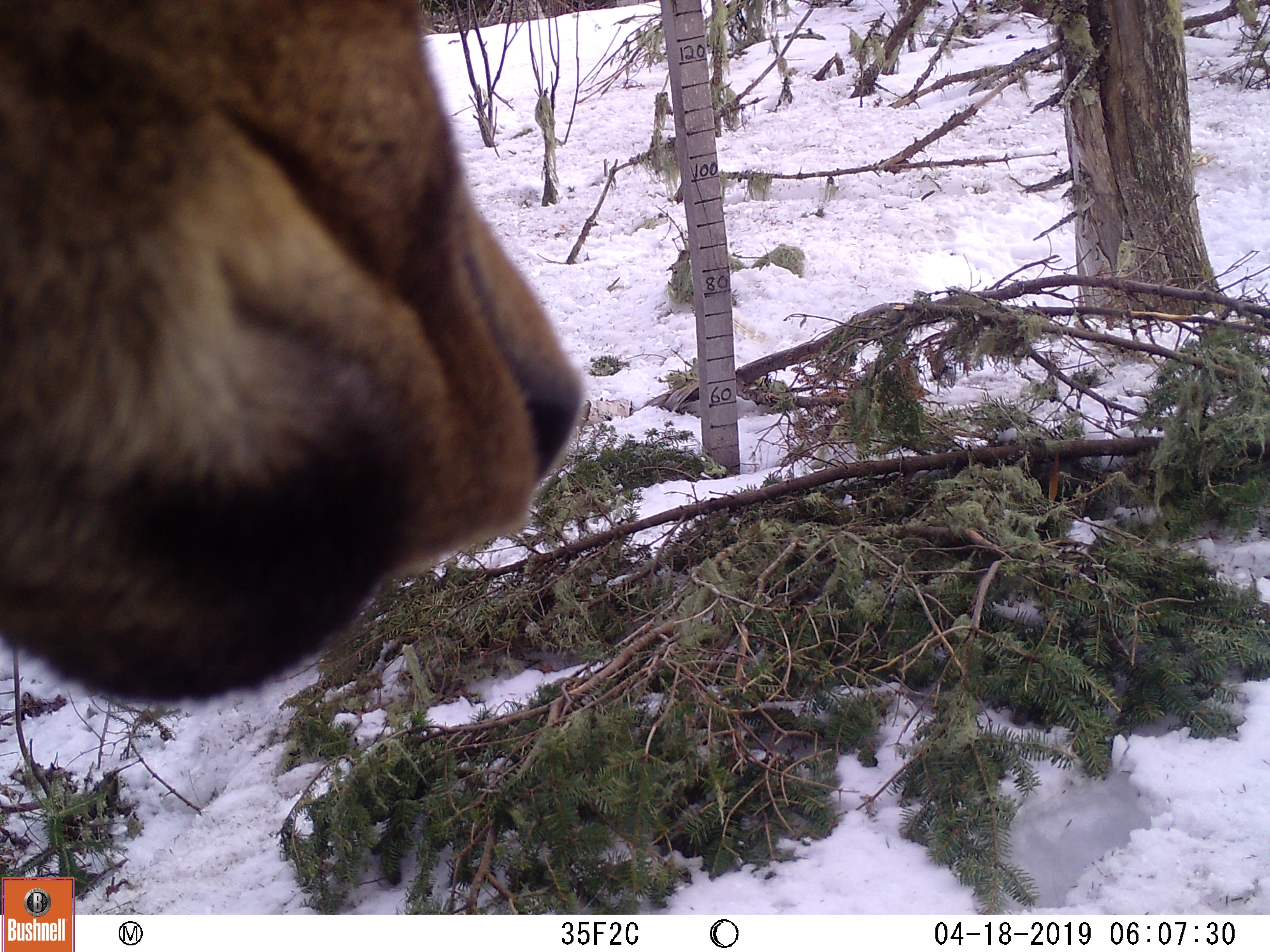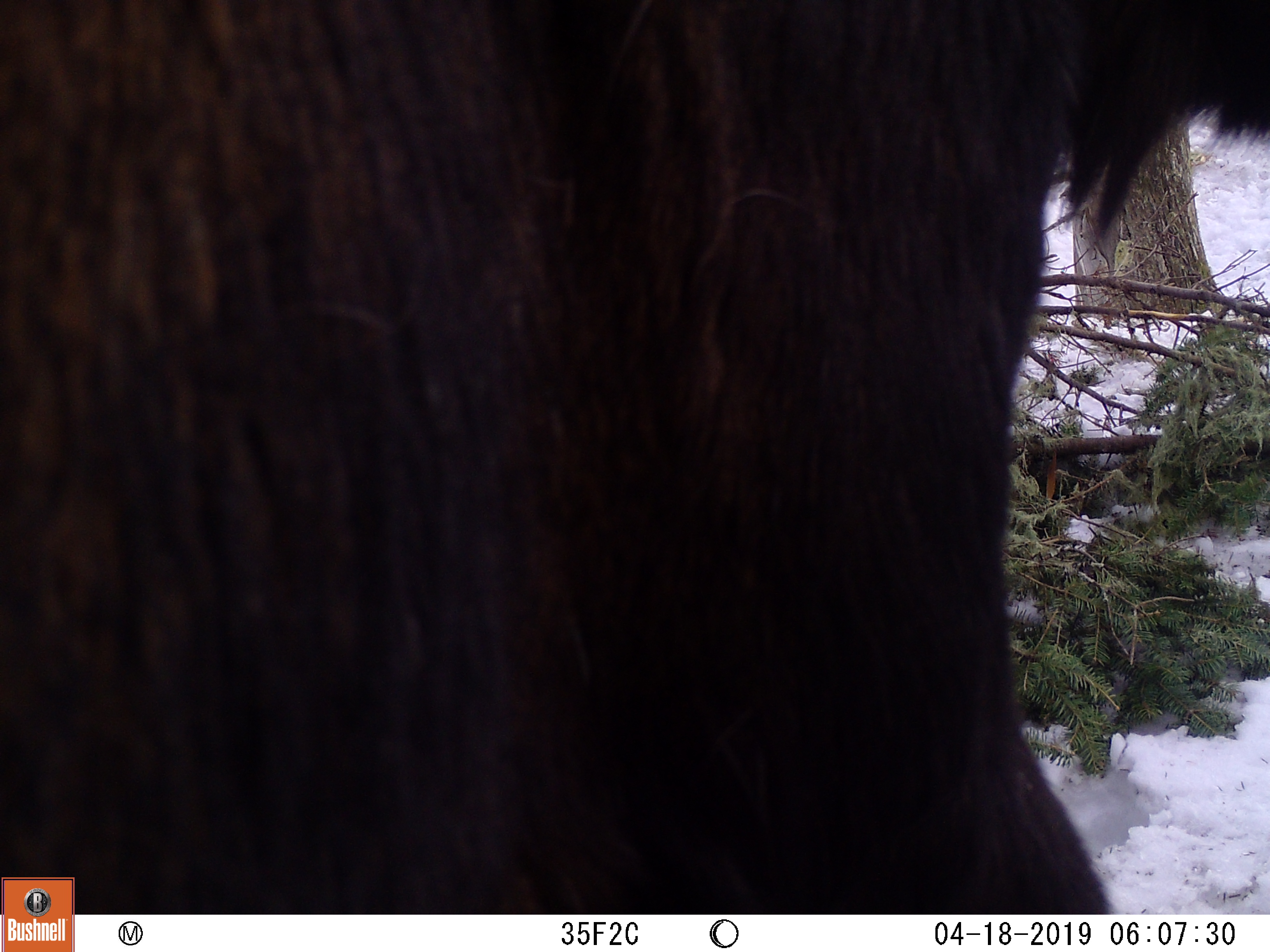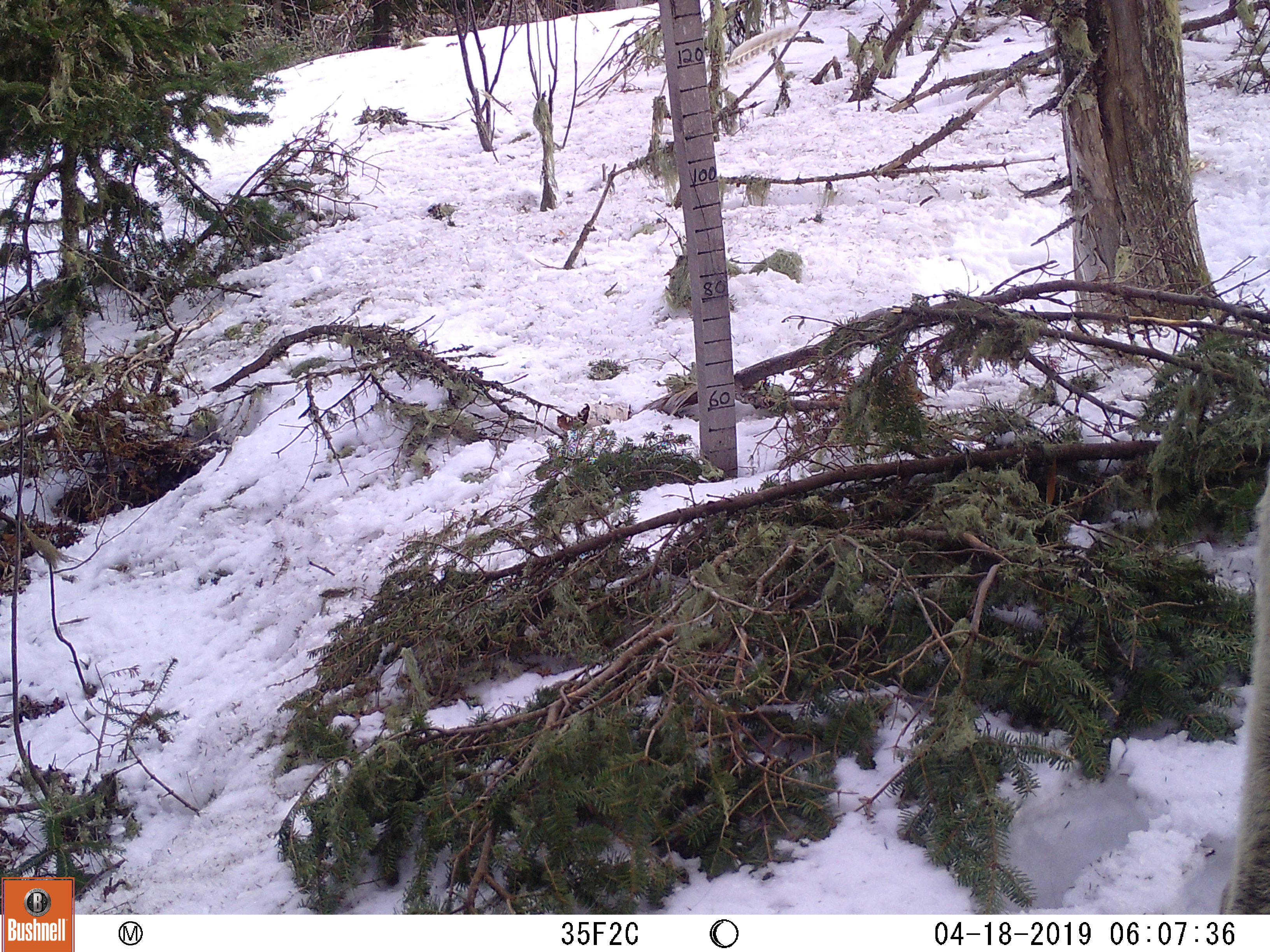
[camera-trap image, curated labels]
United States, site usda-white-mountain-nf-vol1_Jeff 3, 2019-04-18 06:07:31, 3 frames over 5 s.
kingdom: Animalia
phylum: Chordata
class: Mammalia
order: Artiodactyla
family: Cervidae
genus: Alces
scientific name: Alces alces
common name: moose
Moose (Alces alces).